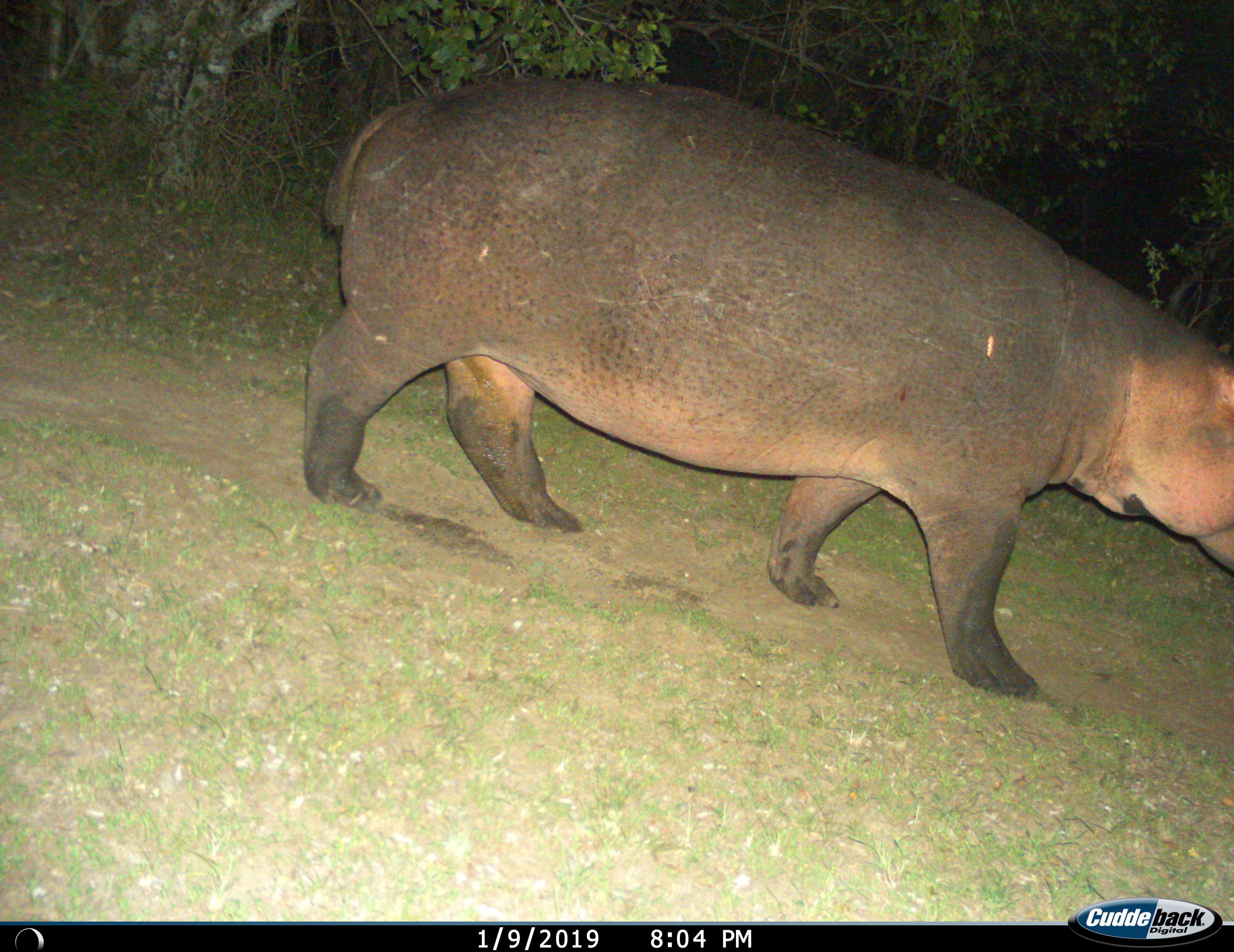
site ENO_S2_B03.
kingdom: Animalia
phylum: Chordata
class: Mammalia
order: Artiodactyla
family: Hippopotamidae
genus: Hippopotamus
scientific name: Hippopotamus amphibius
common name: hippopotamus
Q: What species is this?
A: Hippopotamus (Hippopotamus amphibius).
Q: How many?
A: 1.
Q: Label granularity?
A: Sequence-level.